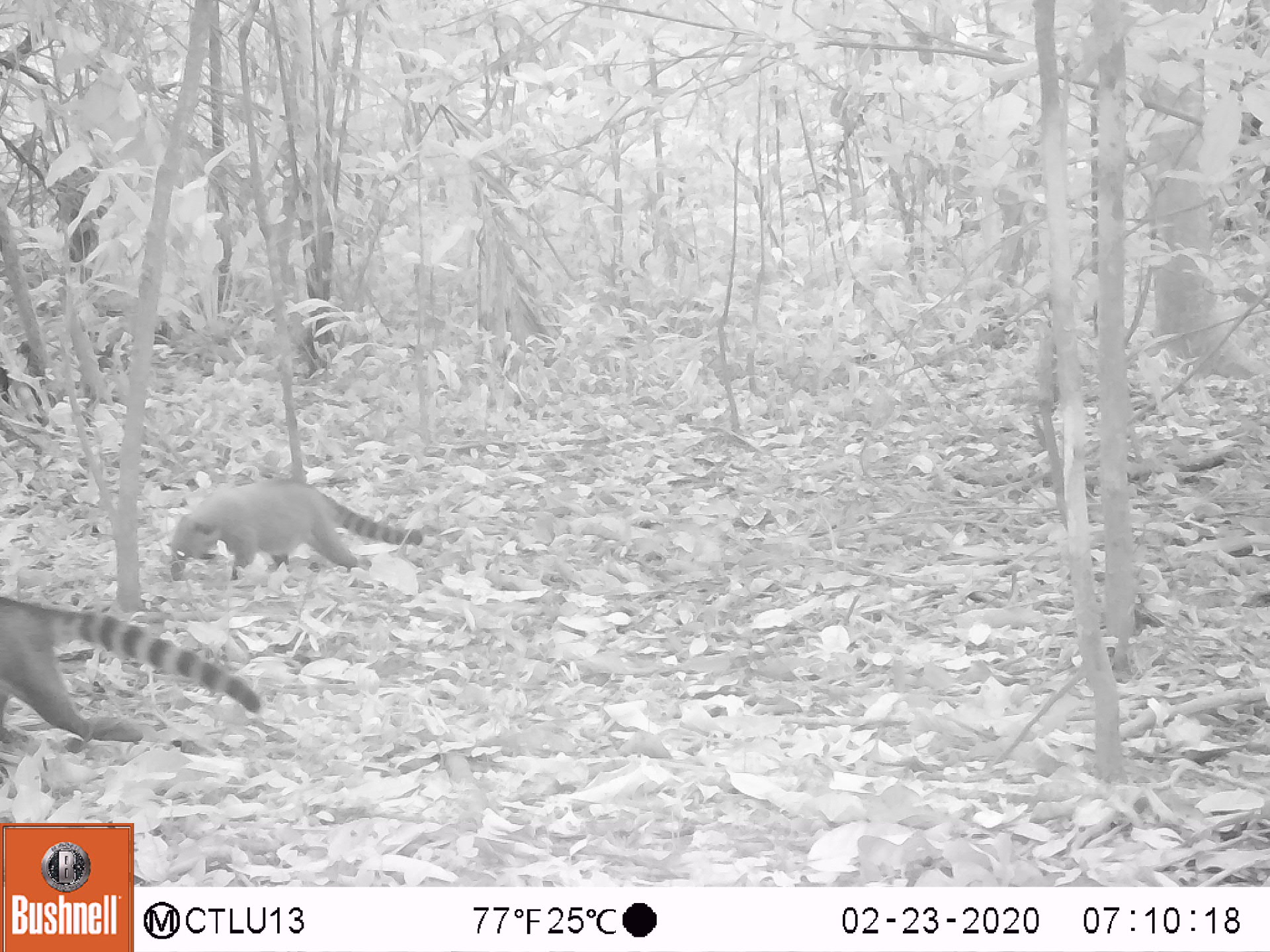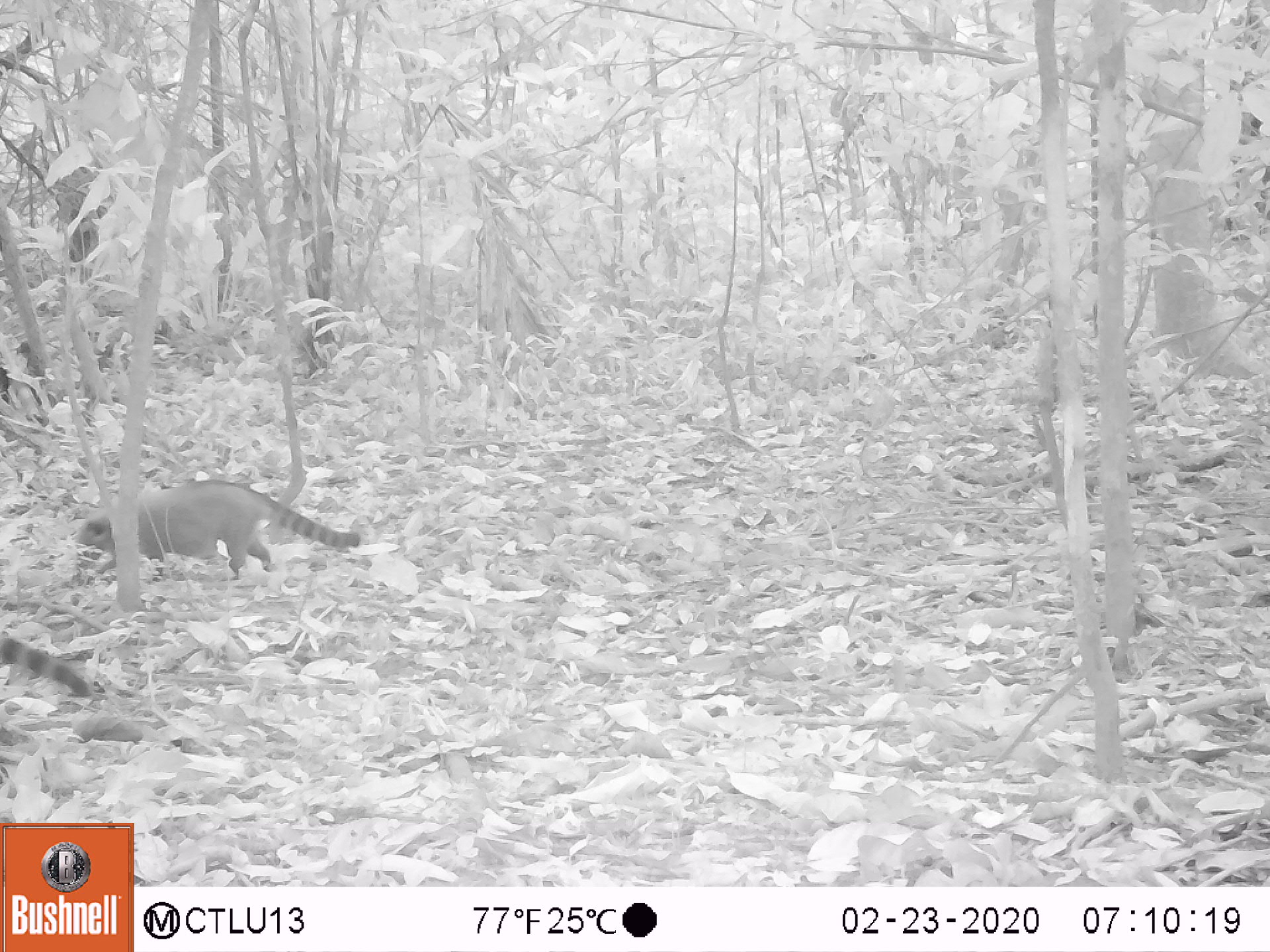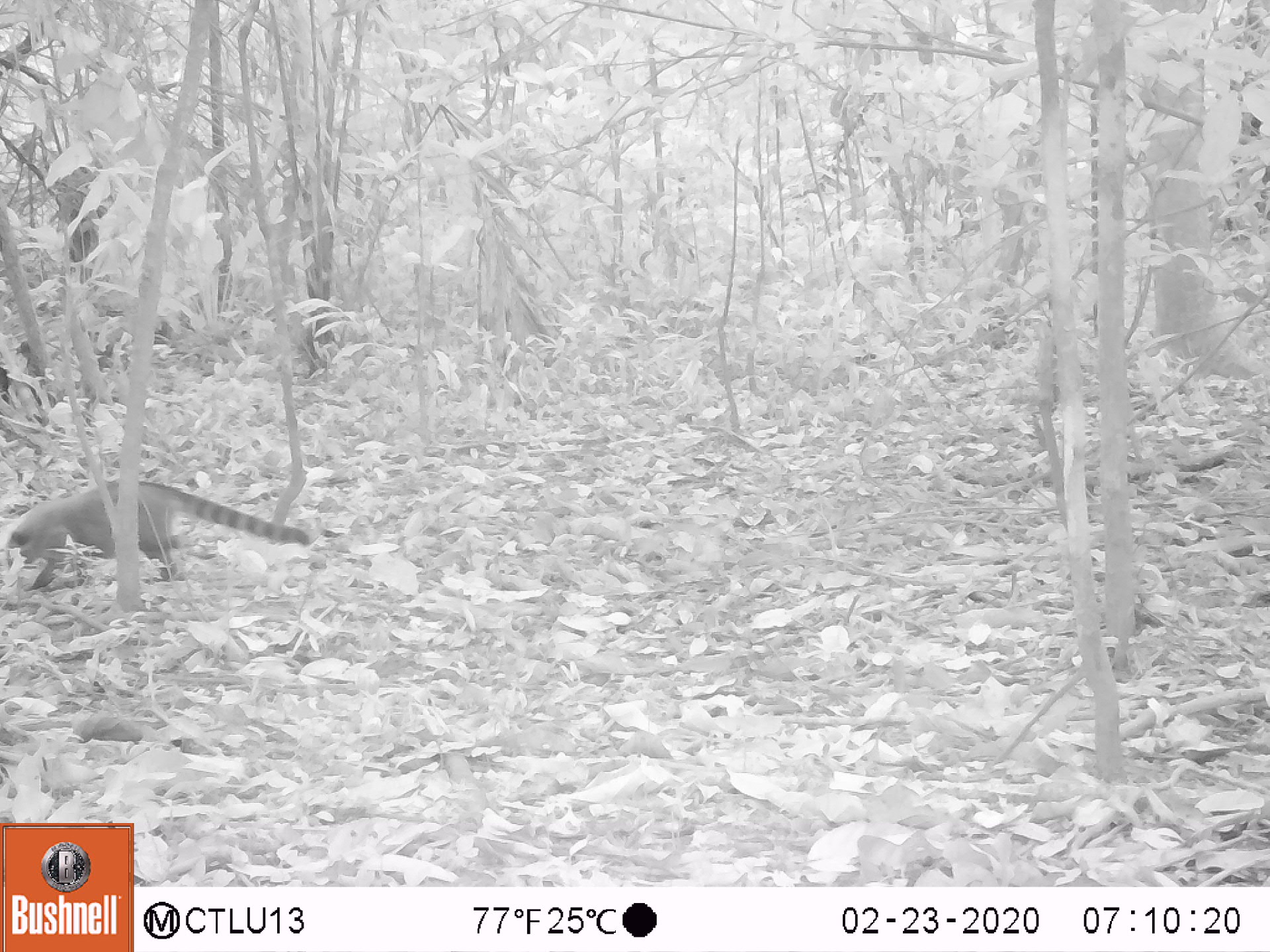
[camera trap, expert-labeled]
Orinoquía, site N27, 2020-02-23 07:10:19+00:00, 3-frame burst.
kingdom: Animalia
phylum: Chordata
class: Mammalia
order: Carnivora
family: Procyonidae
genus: Nasua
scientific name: Nasua nasua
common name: south american coati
South american coati (Nasua nasua).